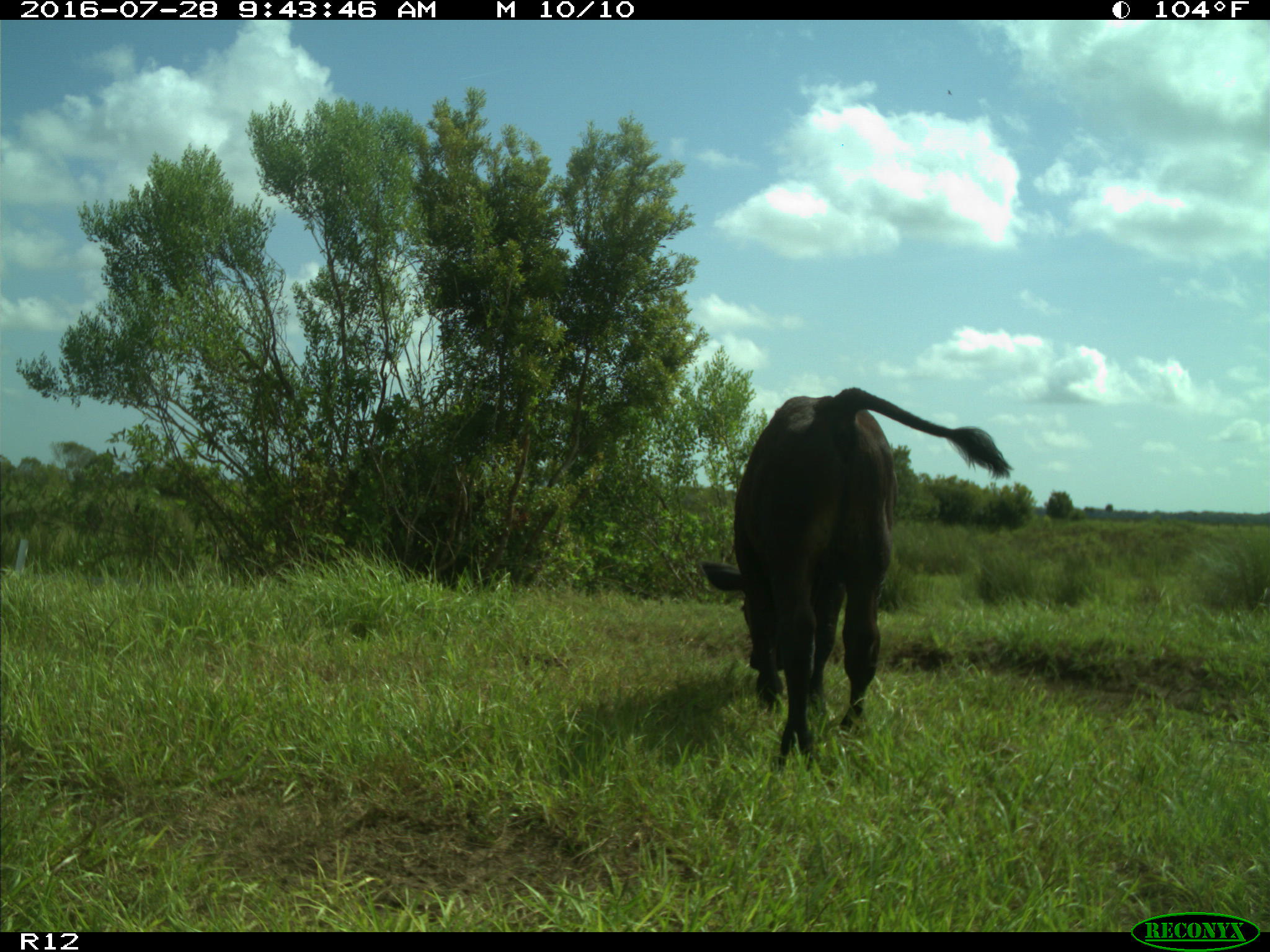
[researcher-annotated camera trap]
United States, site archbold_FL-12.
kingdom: Animalia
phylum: Chordata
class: Mammalia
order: Artiodactyla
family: Bovidae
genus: Bos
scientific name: Bos taurus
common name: domestic cow